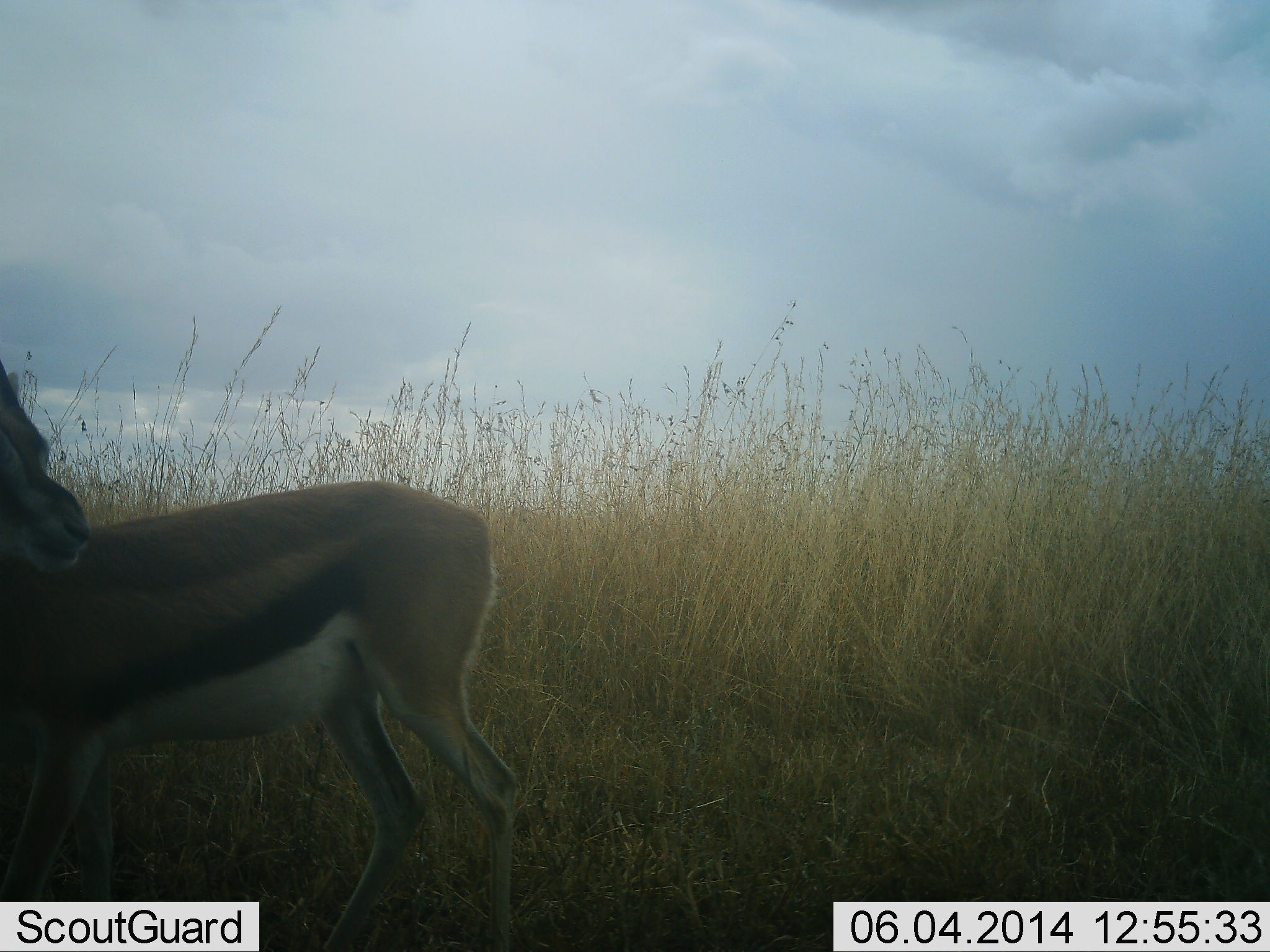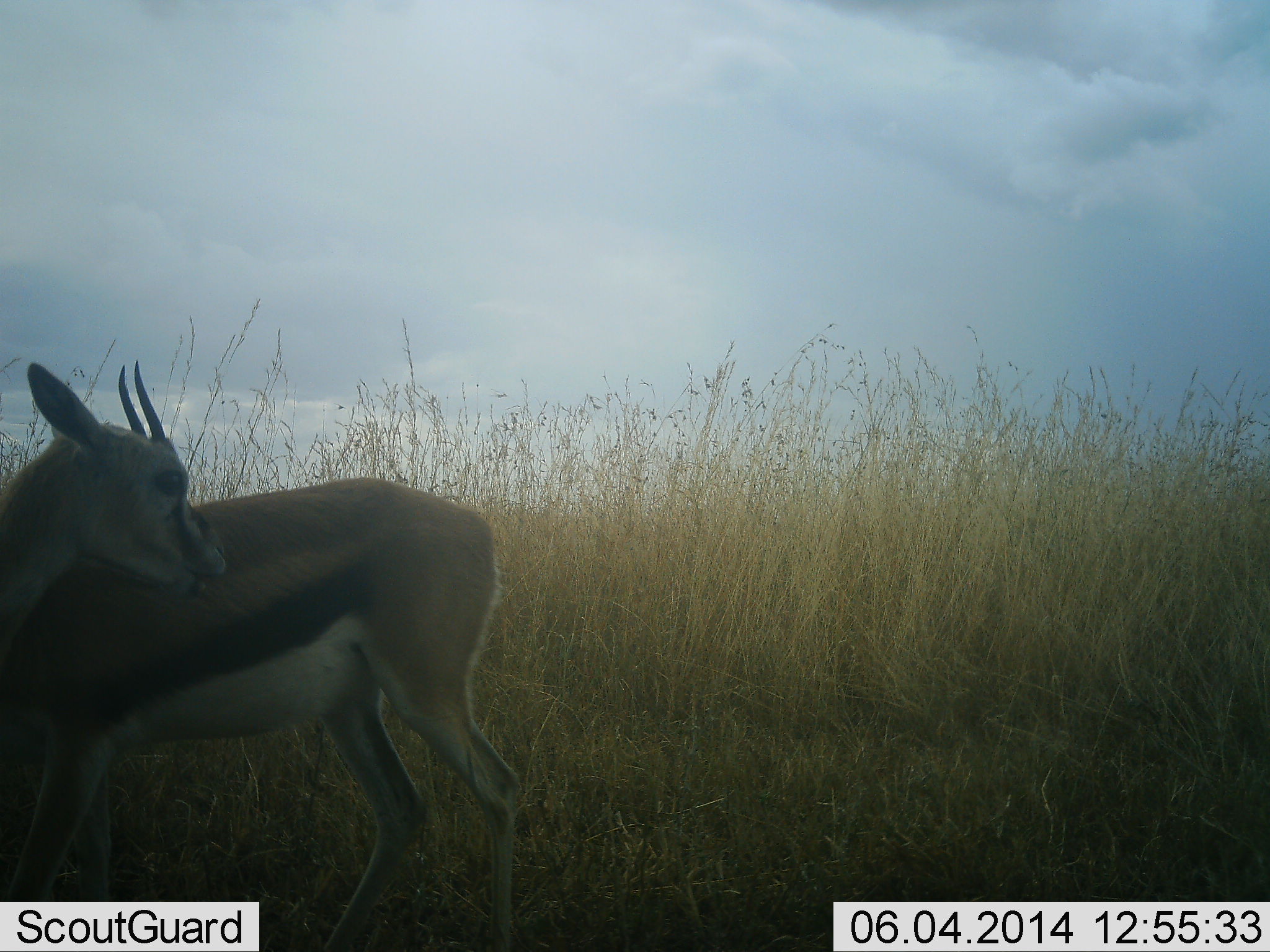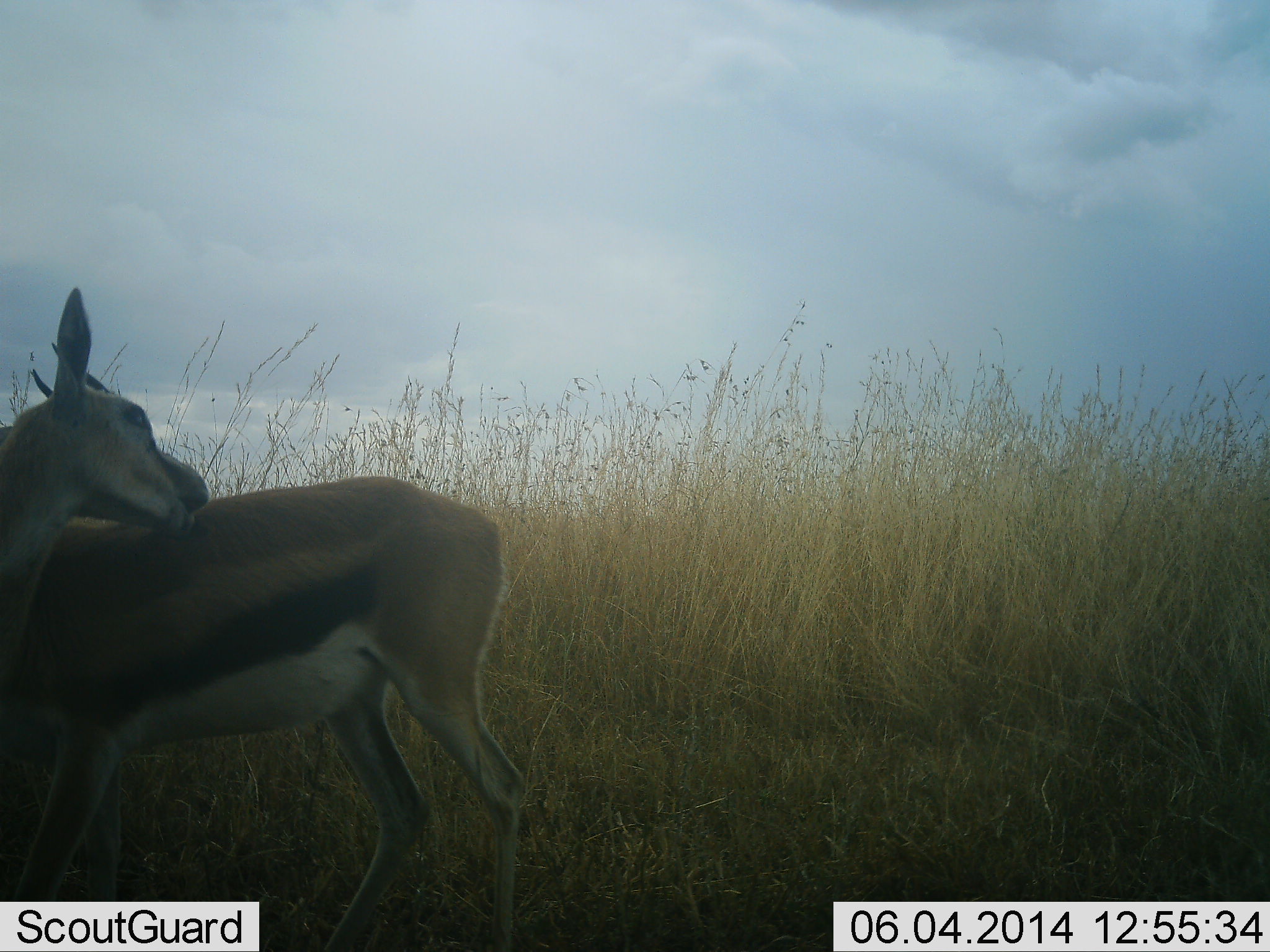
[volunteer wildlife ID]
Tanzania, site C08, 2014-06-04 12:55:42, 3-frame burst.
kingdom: Animalia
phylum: Chordata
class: Mammalia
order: Artiodactyla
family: Bovidae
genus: Eudorcas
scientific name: Eudorcas thomsonii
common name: thomson's gazelle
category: gazellethomsons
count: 1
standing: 80%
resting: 0%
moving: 10%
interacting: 10%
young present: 0%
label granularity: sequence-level